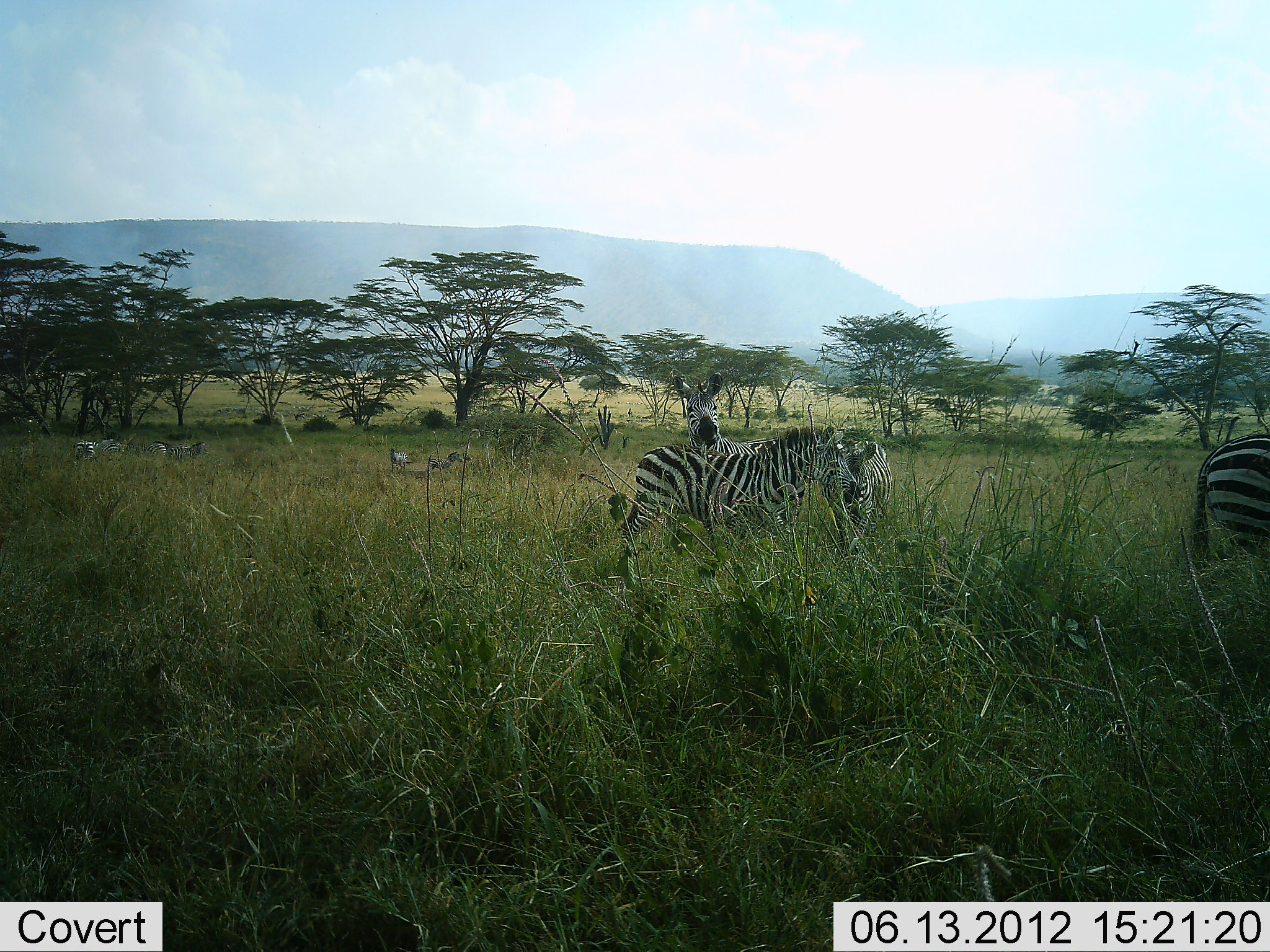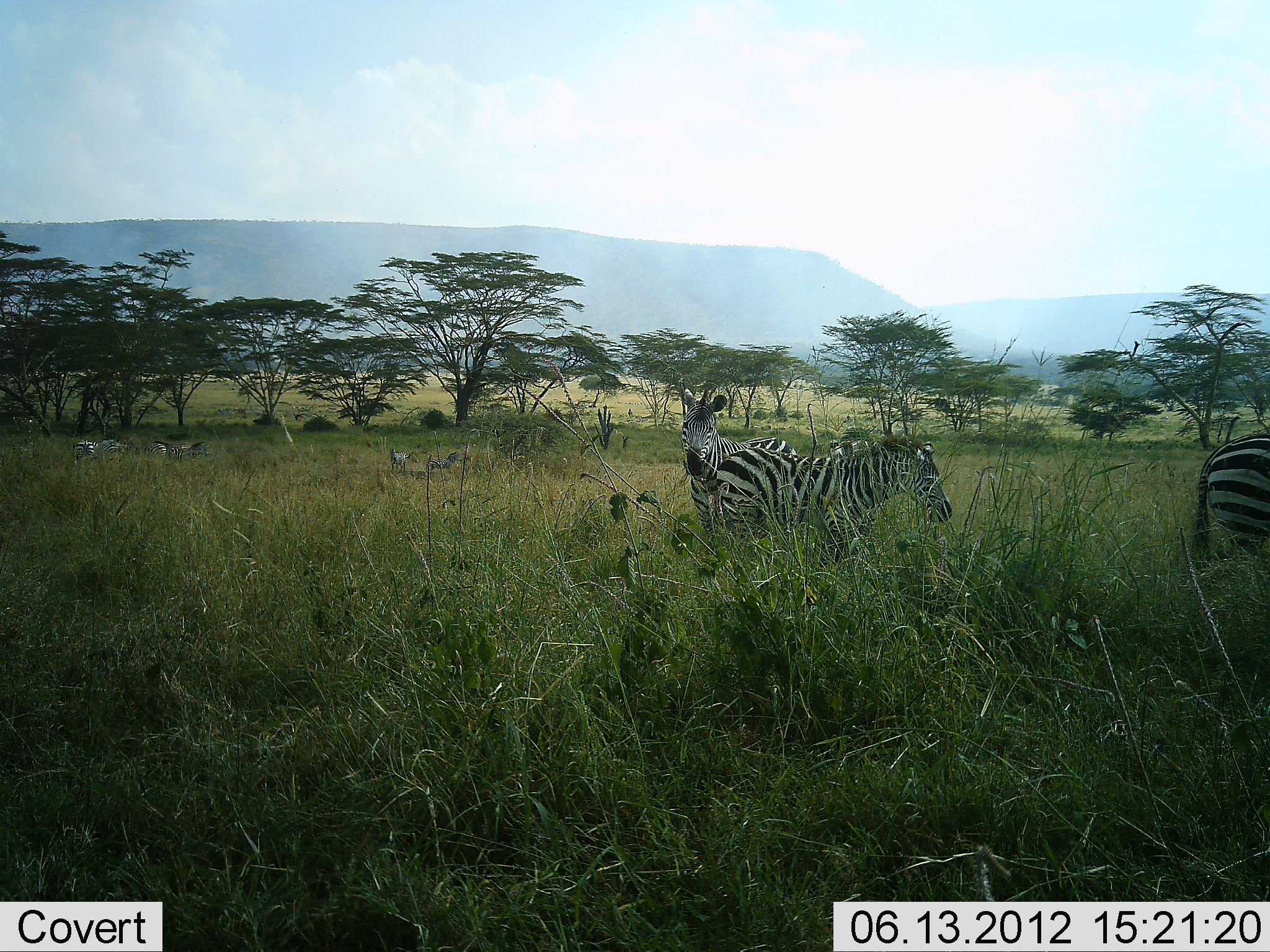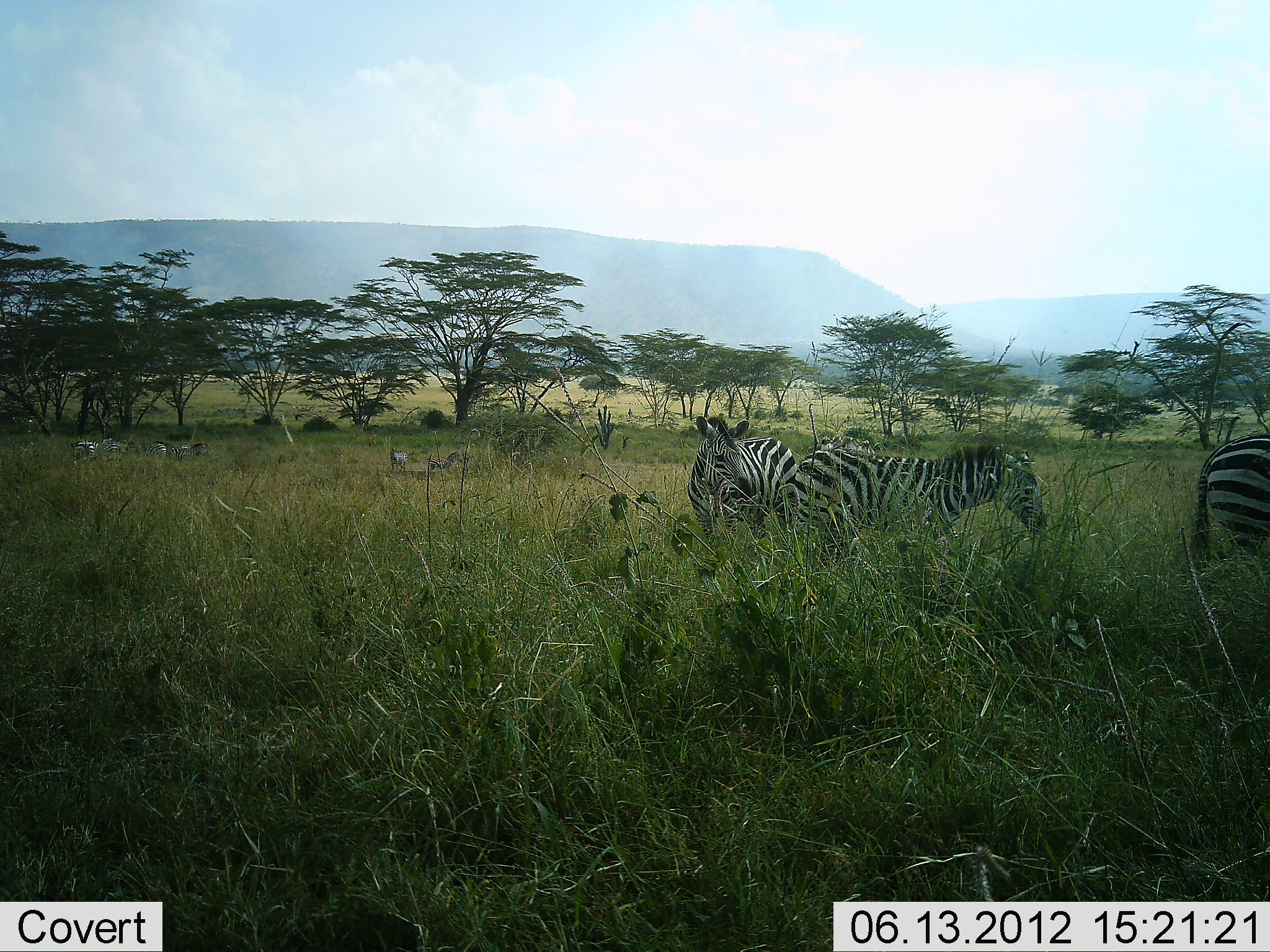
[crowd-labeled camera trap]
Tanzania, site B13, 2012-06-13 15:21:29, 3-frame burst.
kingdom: Animalia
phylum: Chordata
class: Mammalia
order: Perissodactyla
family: Equidae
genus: Equus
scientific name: Equus quagga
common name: plains zebra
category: zebra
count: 4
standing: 90%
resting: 0%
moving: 80%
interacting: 20%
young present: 0%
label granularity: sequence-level